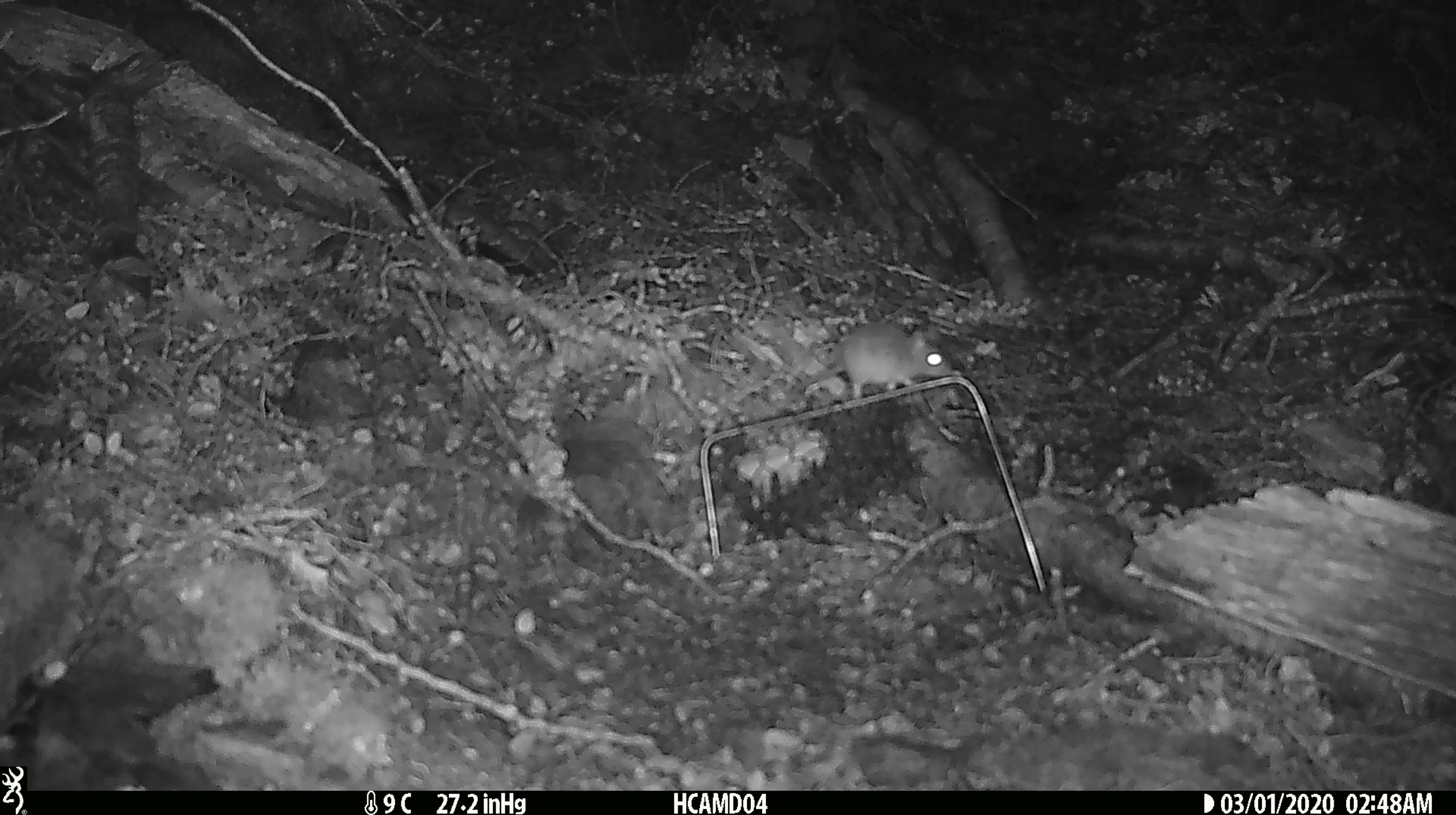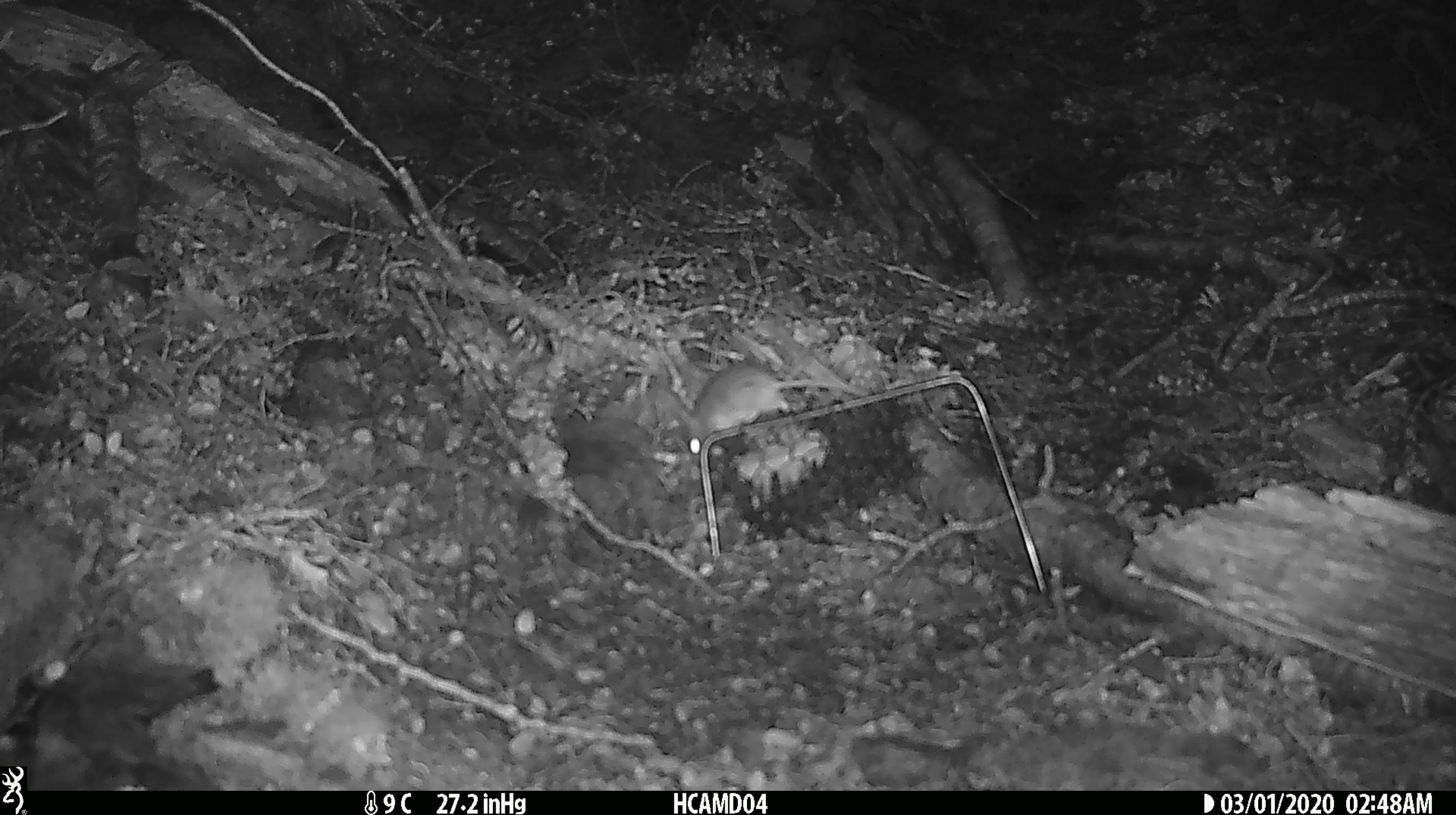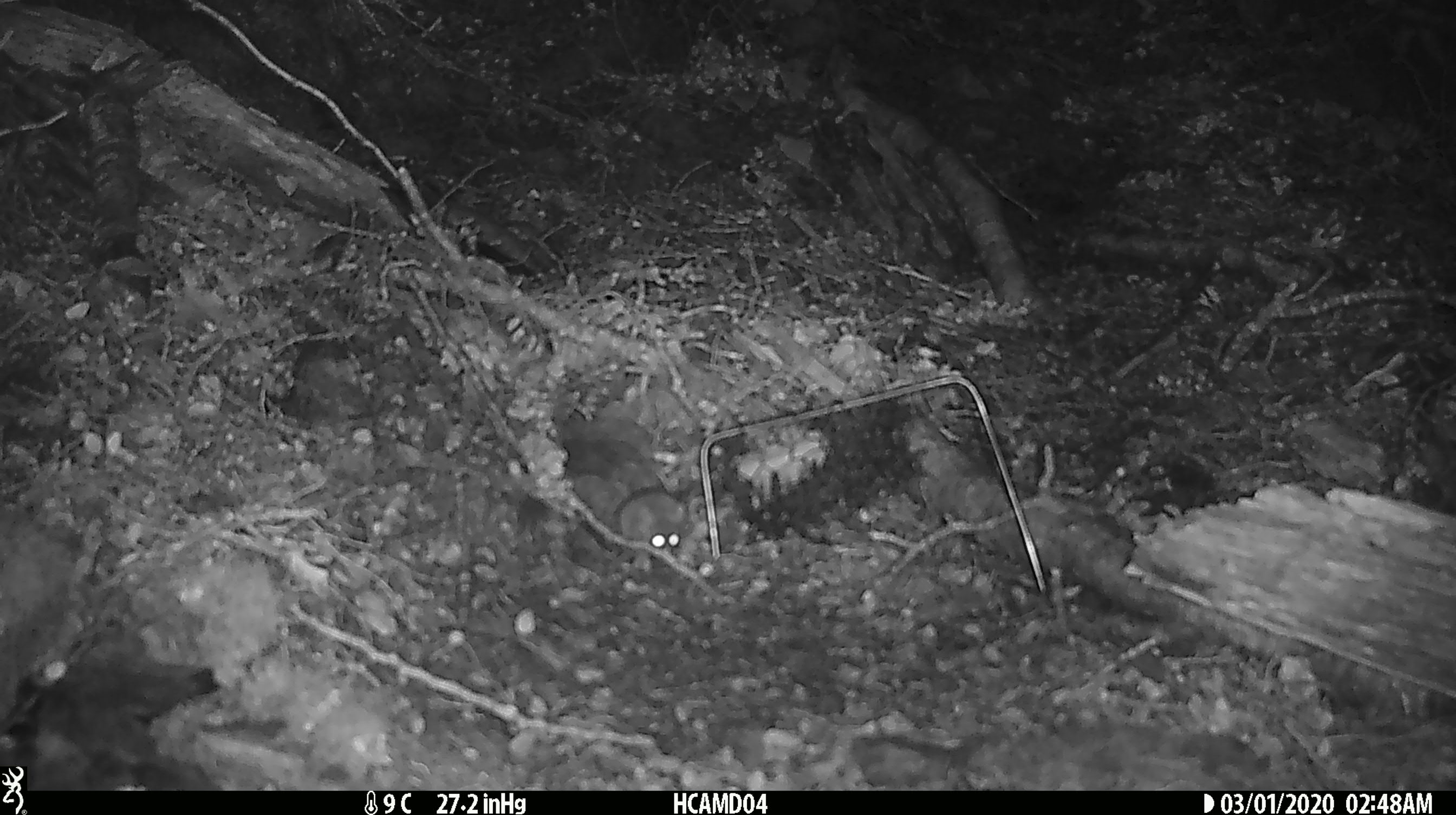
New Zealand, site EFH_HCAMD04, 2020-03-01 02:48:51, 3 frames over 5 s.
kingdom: Animalia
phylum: Chordata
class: Mammalia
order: Rodentia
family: Muridae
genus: Mus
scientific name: Mus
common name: mouse